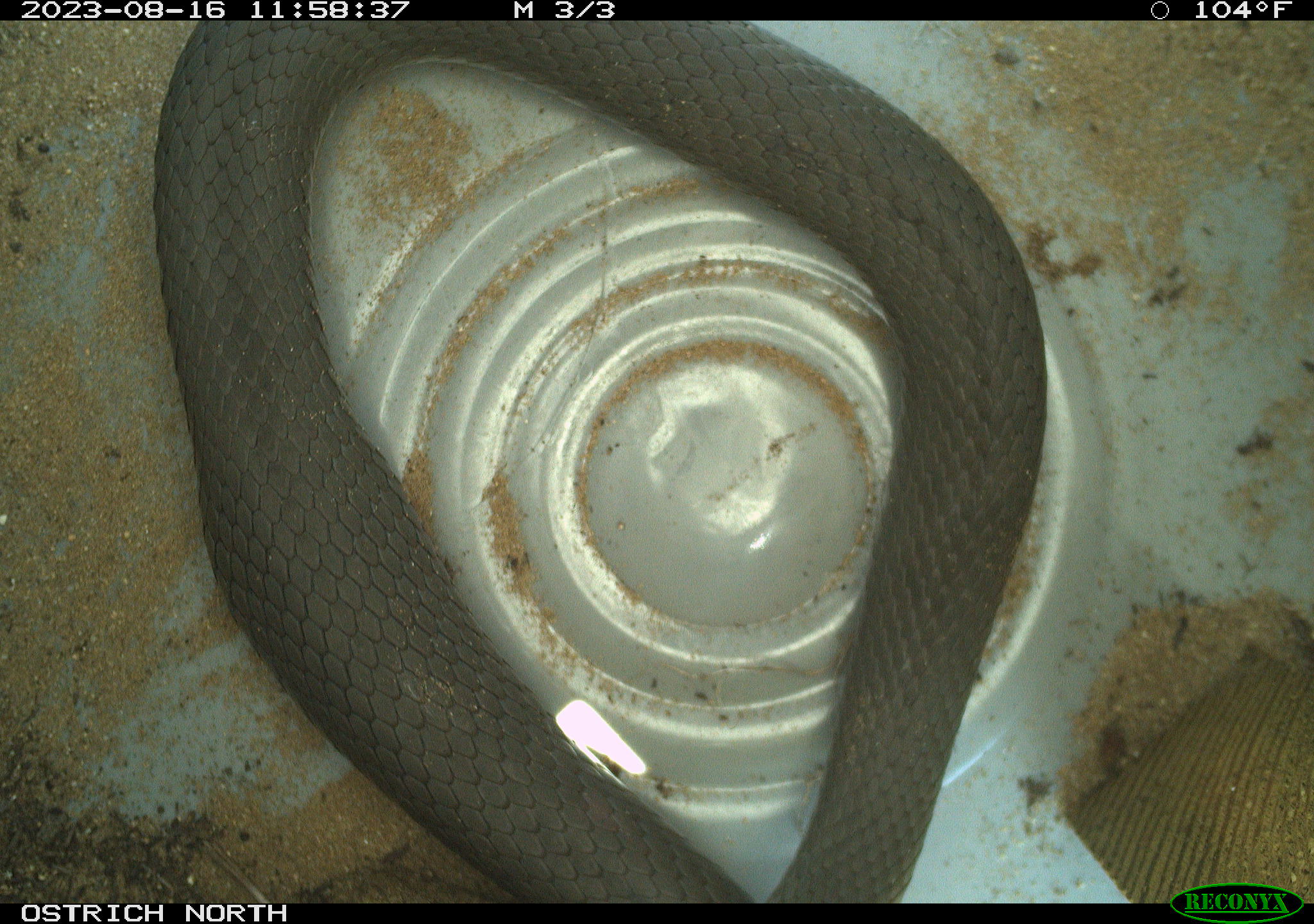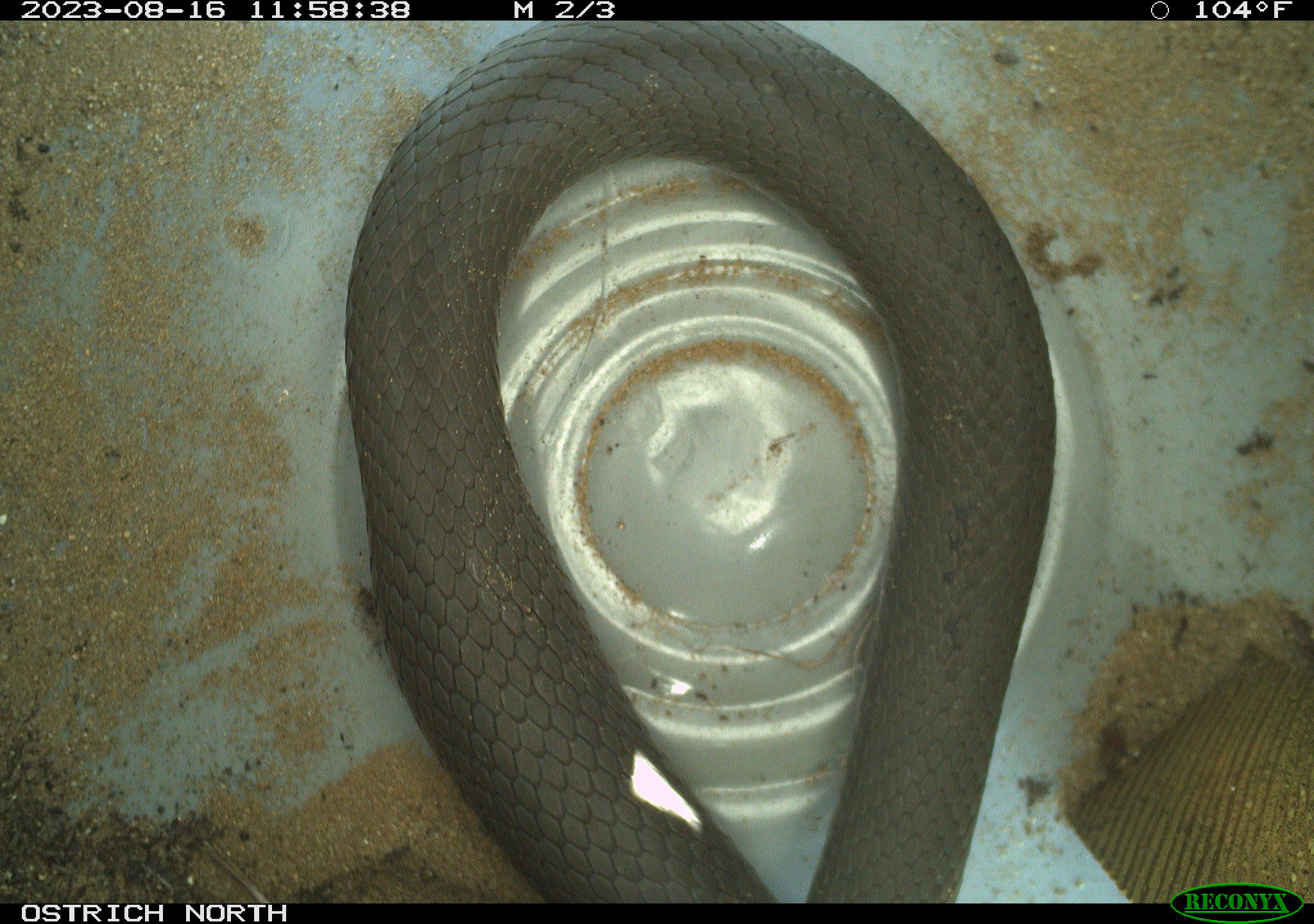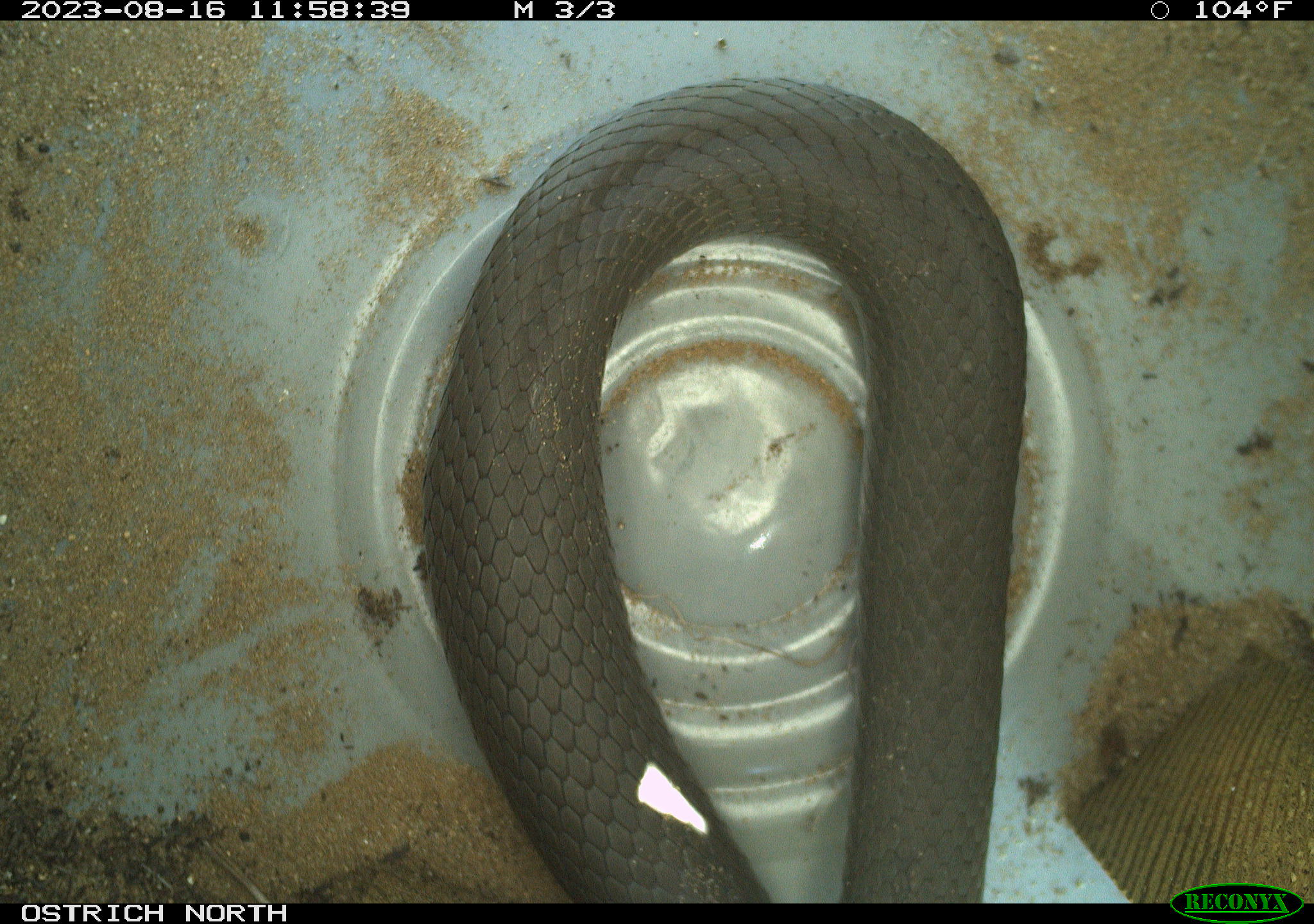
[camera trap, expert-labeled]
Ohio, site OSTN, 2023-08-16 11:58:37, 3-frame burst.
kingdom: Animalia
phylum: Chordata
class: Reptilia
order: Squamata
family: Colubridae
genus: Coluber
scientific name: Coluber constrictor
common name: eastern racer snake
Eastern racer snake (Coluber constrictor).